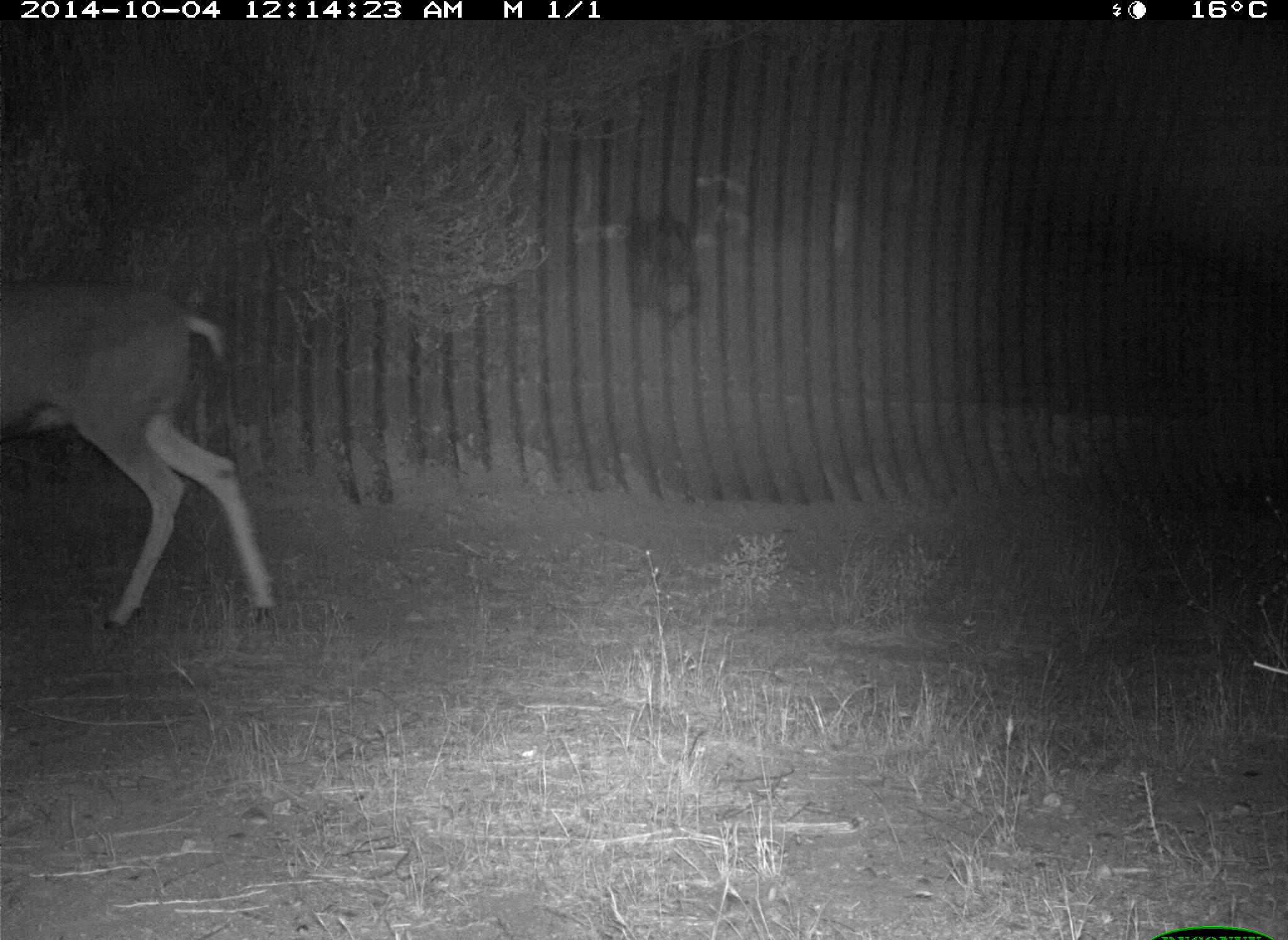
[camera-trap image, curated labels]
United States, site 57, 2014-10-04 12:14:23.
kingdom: Animalia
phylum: Chordata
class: Mammalia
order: Artiodactyla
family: Cervidae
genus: Odocoileus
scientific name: Odocoileus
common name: deer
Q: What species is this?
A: Deer (Odocoileus).